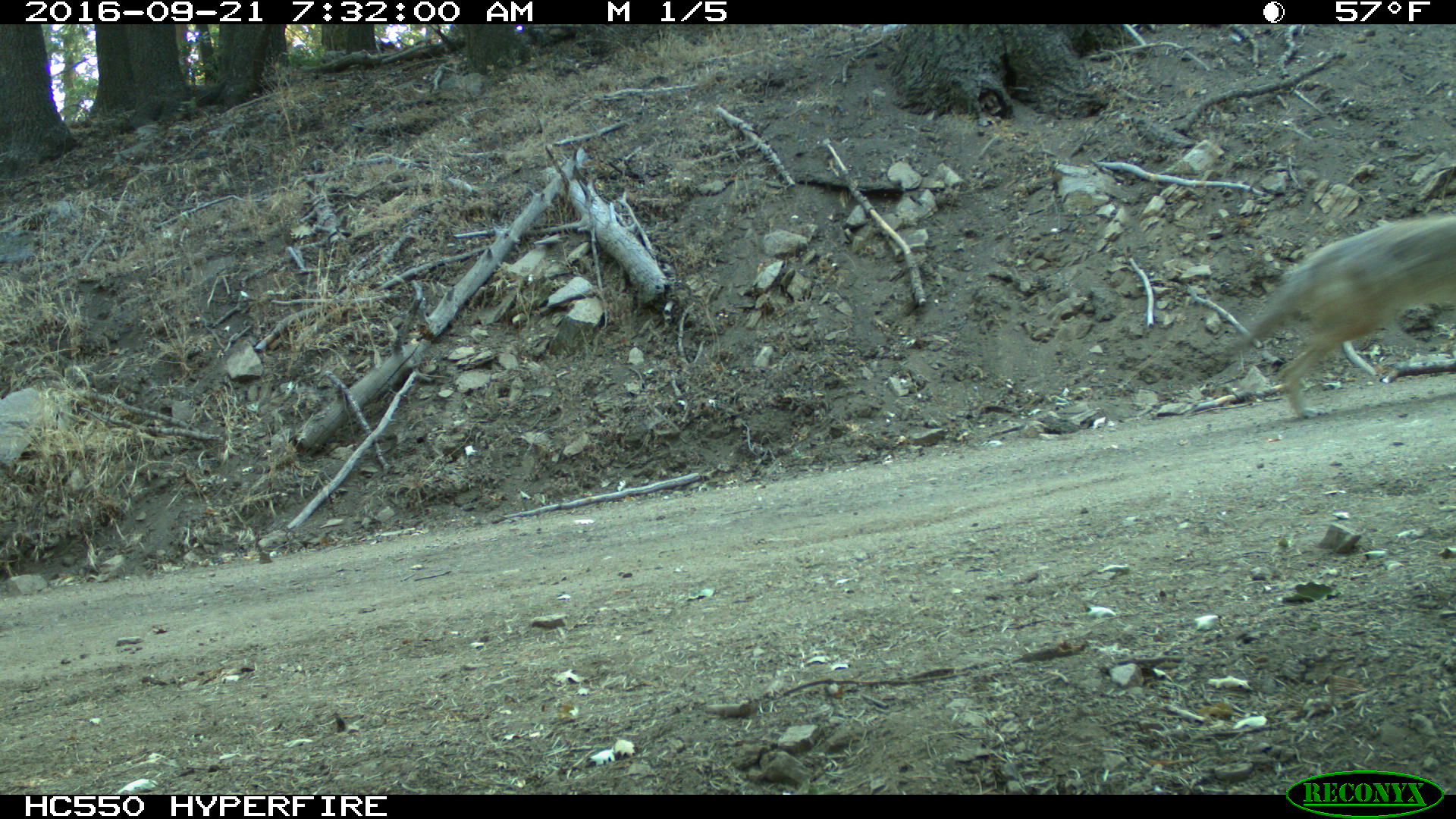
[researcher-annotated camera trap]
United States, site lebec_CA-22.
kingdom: Animalia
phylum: Chordata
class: Mammalia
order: Carnivora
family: Canidae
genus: Canis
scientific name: Canis latrans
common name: coyote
Canis latrans (coyote).